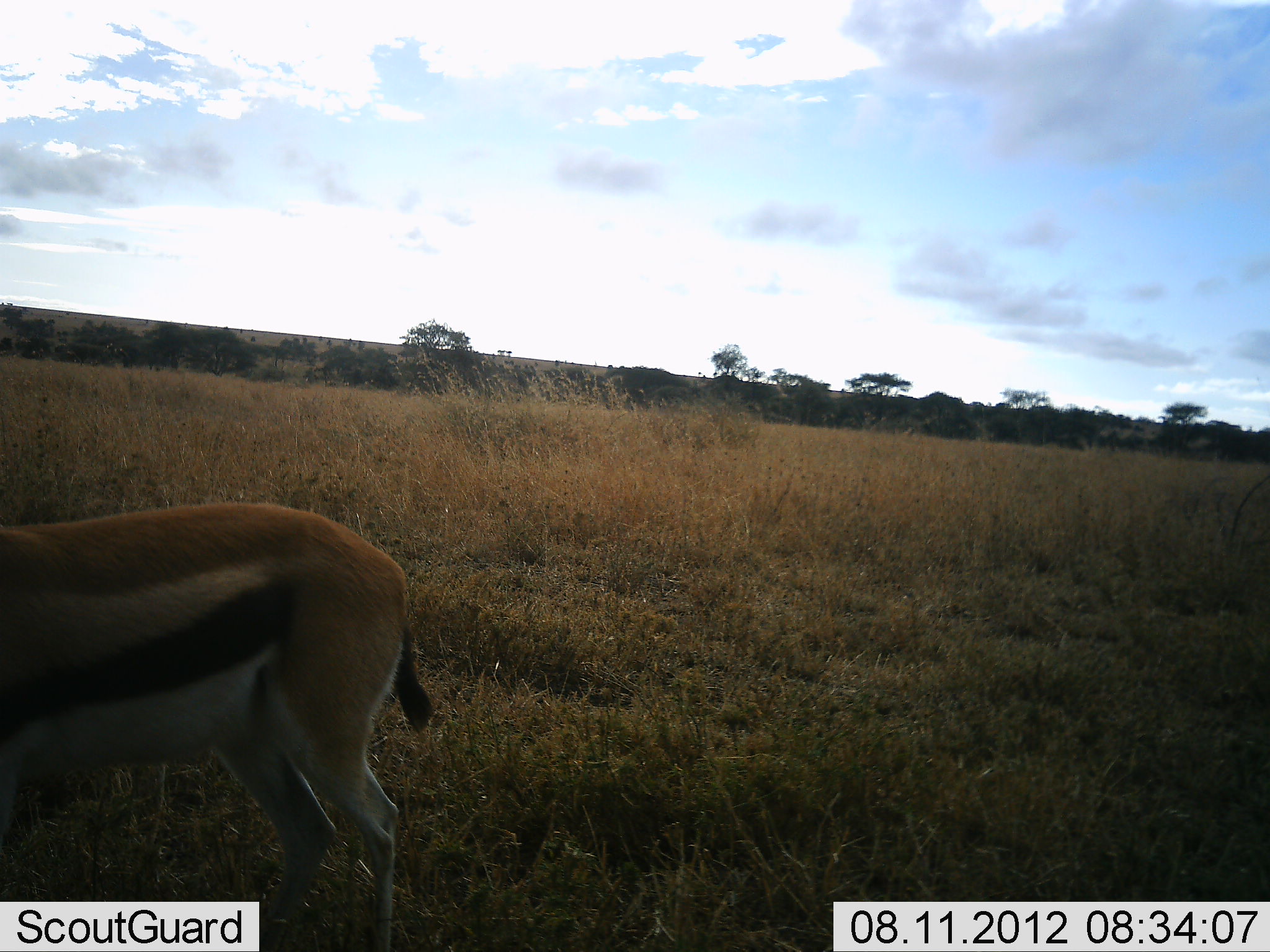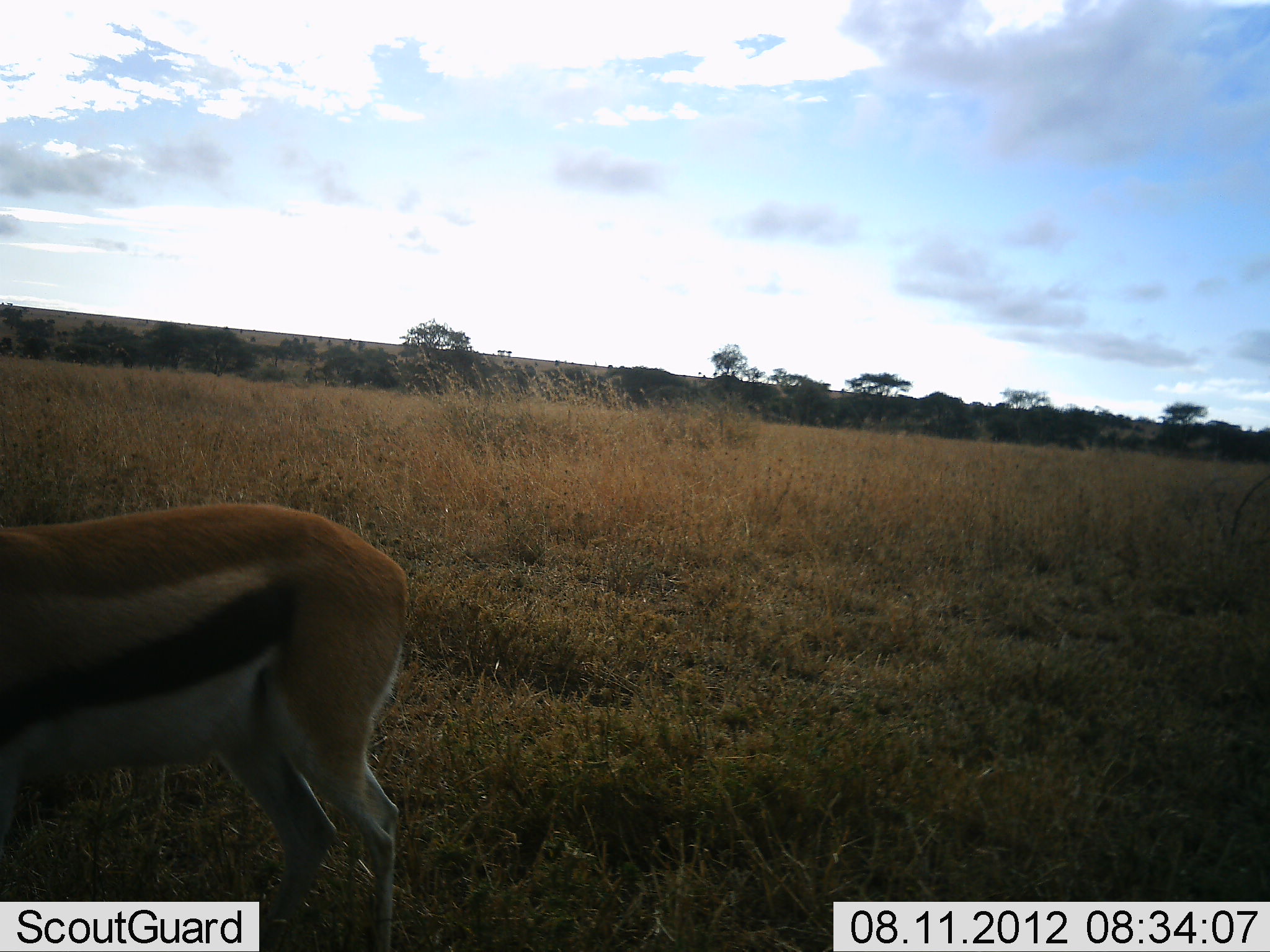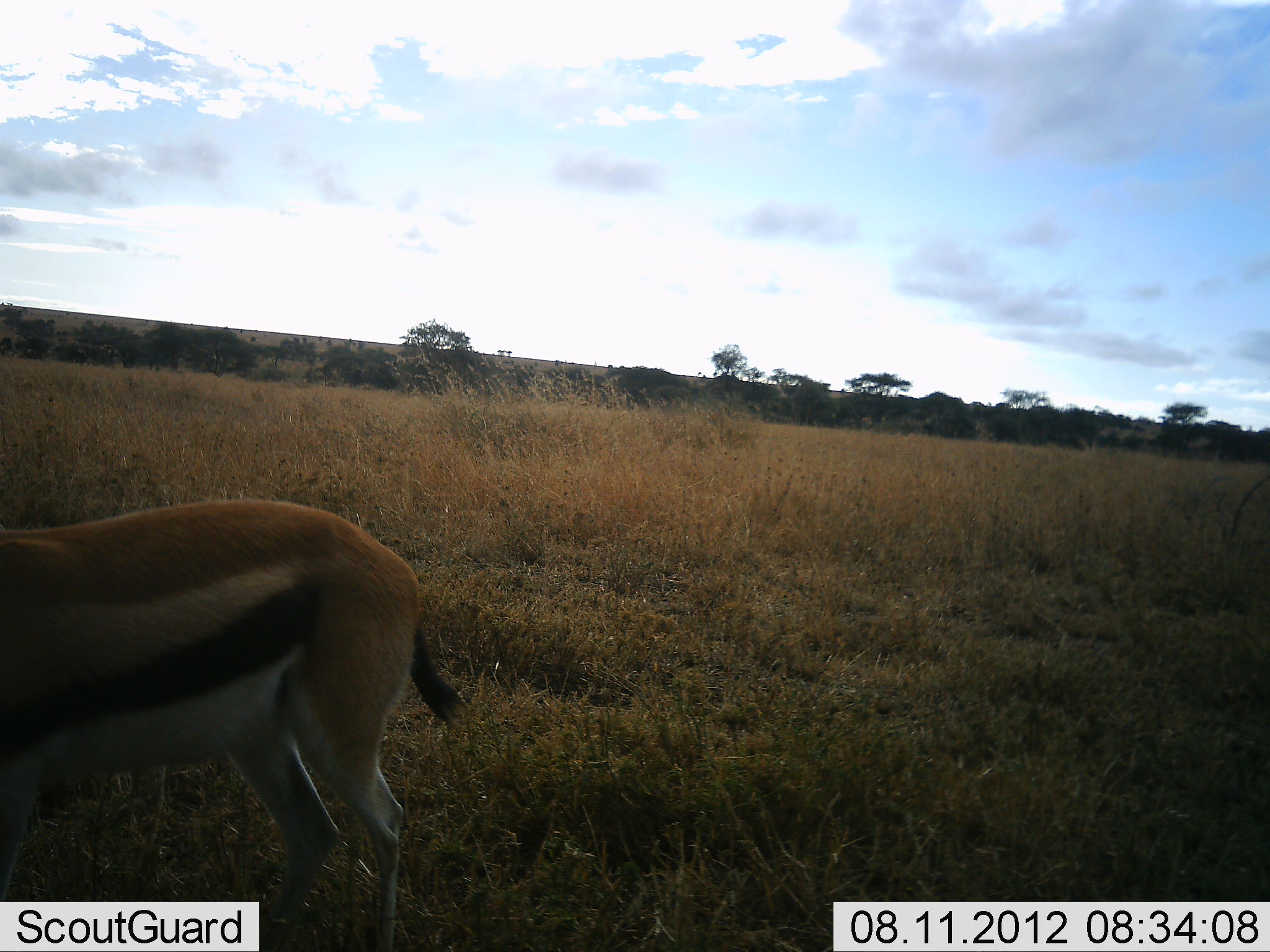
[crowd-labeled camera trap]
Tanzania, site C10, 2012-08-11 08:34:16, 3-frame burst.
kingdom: Animalia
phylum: Chordata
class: Mammalia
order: Artiodactyla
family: Bovidae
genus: Eudorcas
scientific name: Eudorcas thomsonii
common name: thomson's gazelle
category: gazellethomsons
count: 1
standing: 100%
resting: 0%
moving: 0%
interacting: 0%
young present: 0%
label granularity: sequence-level